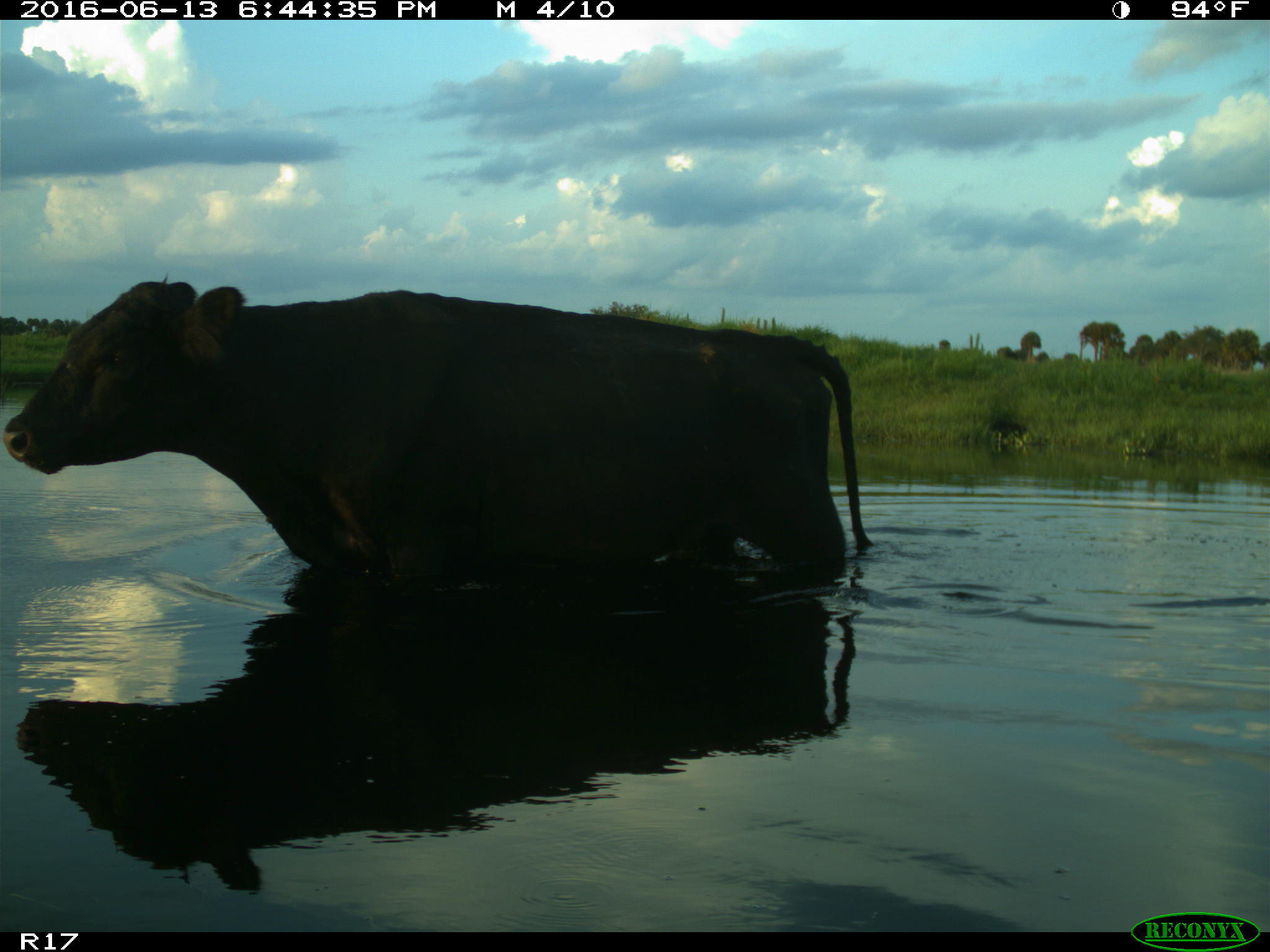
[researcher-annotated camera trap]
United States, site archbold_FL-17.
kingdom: Animalia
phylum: Chordata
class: Mammalia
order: Artiodactyla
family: Bovidae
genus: Bos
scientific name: Bos taurus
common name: domestic cow